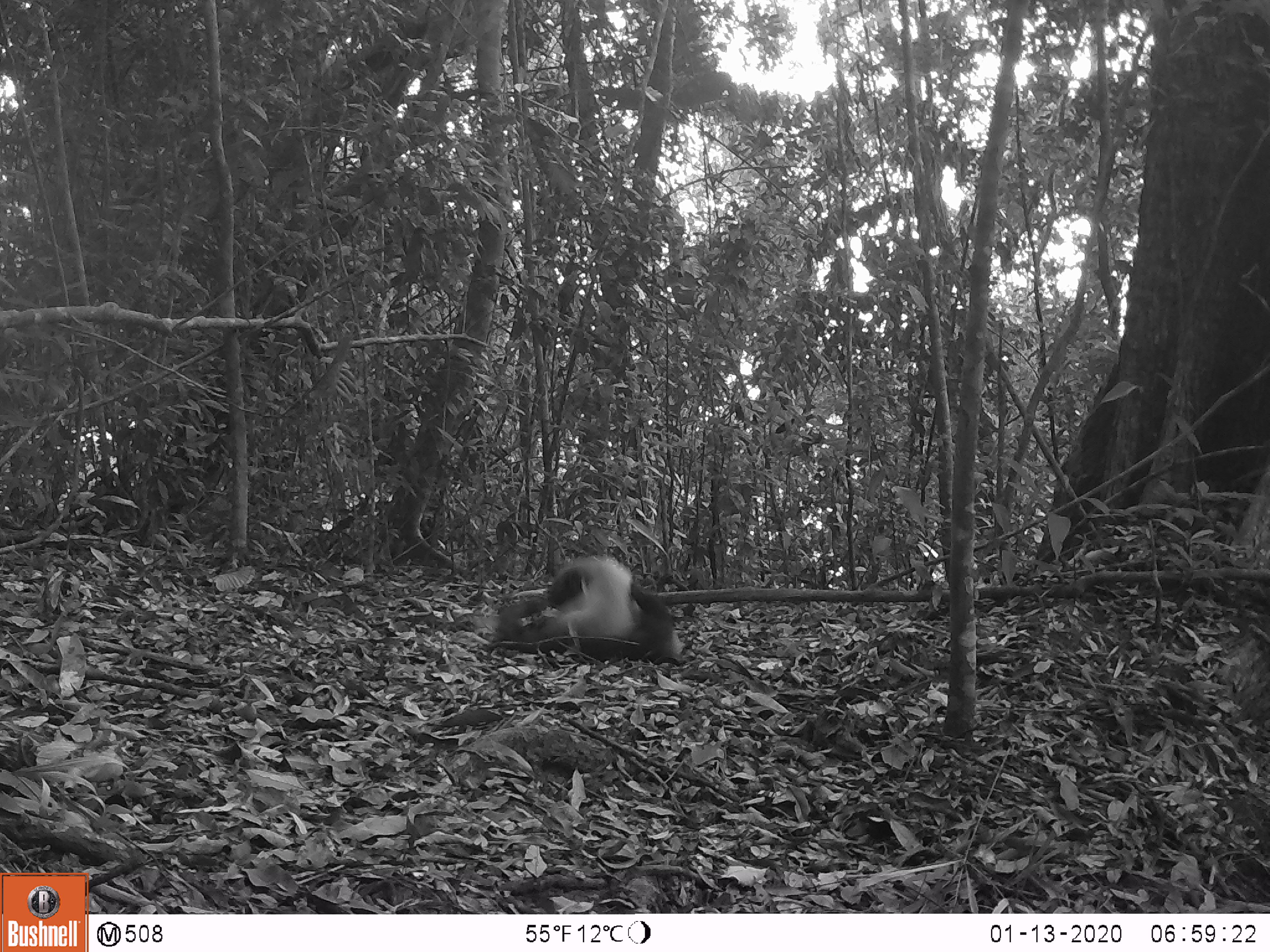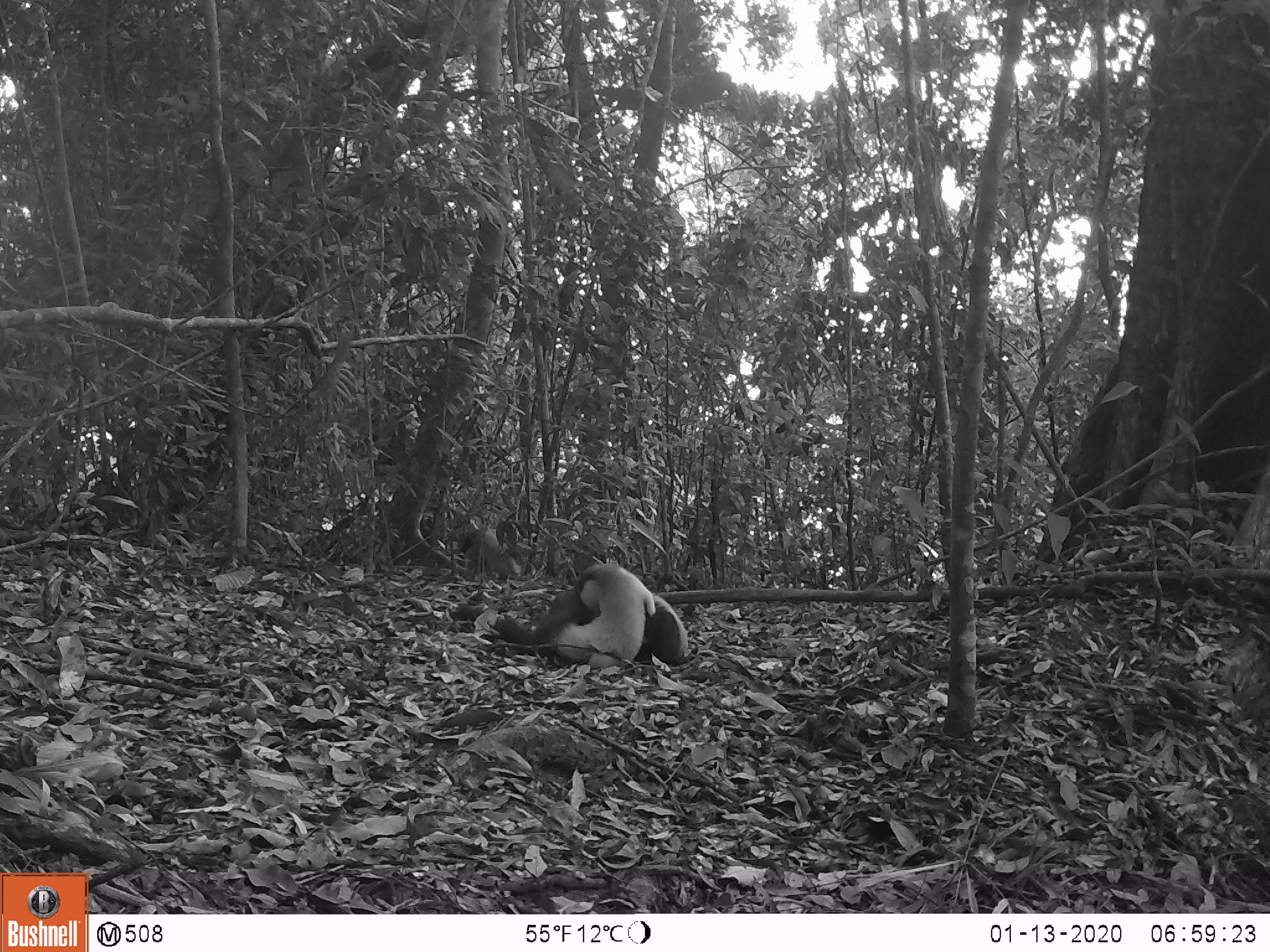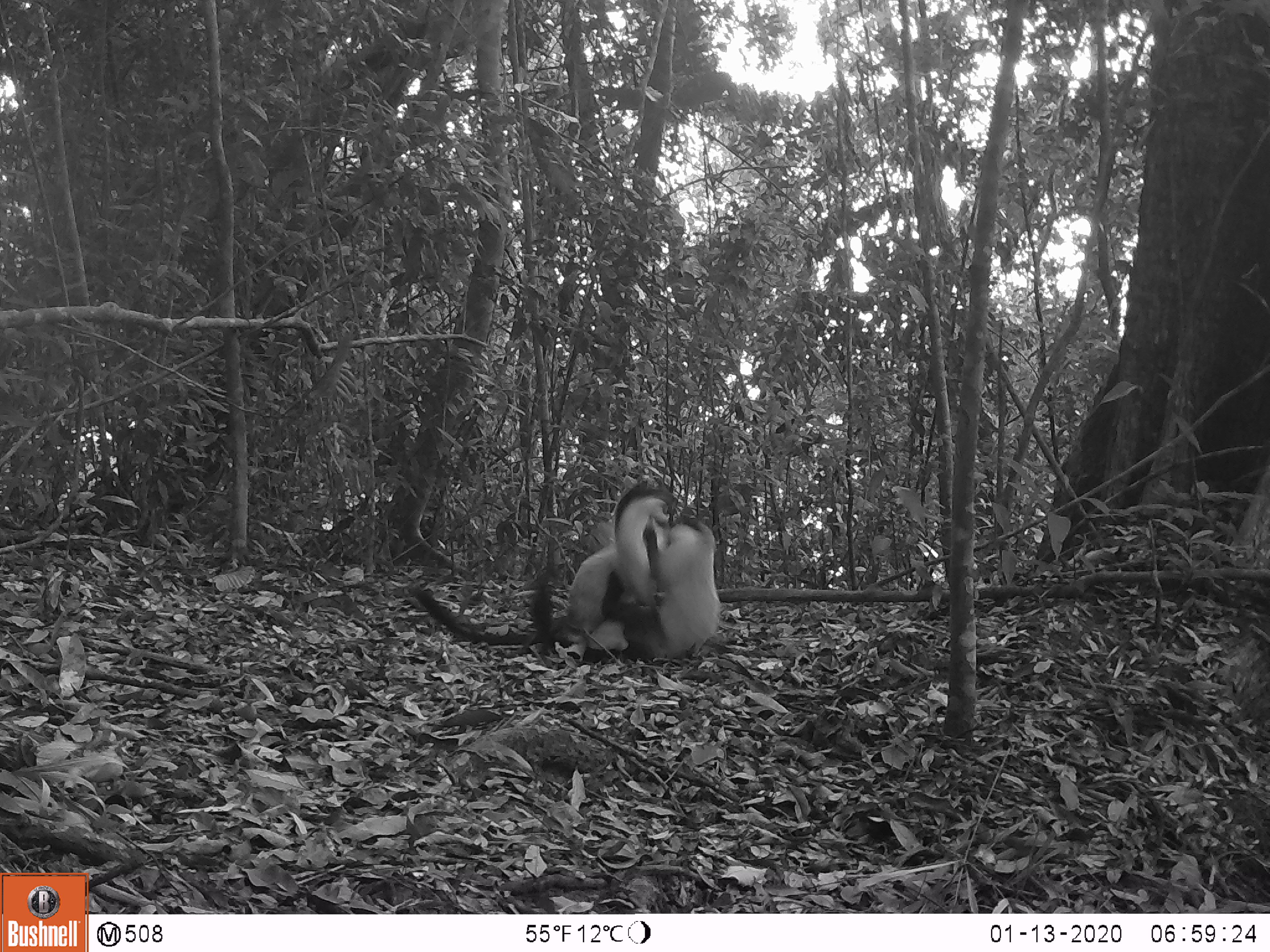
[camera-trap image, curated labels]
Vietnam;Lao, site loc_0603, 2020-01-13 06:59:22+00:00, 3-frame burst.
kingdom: Animalia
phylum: Chordata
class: Mammalia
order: Carnivora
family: Mustelidae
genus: Martes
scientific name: Martes flavigula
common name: yellow-throated marten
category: yellow throated marten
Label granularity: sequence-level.